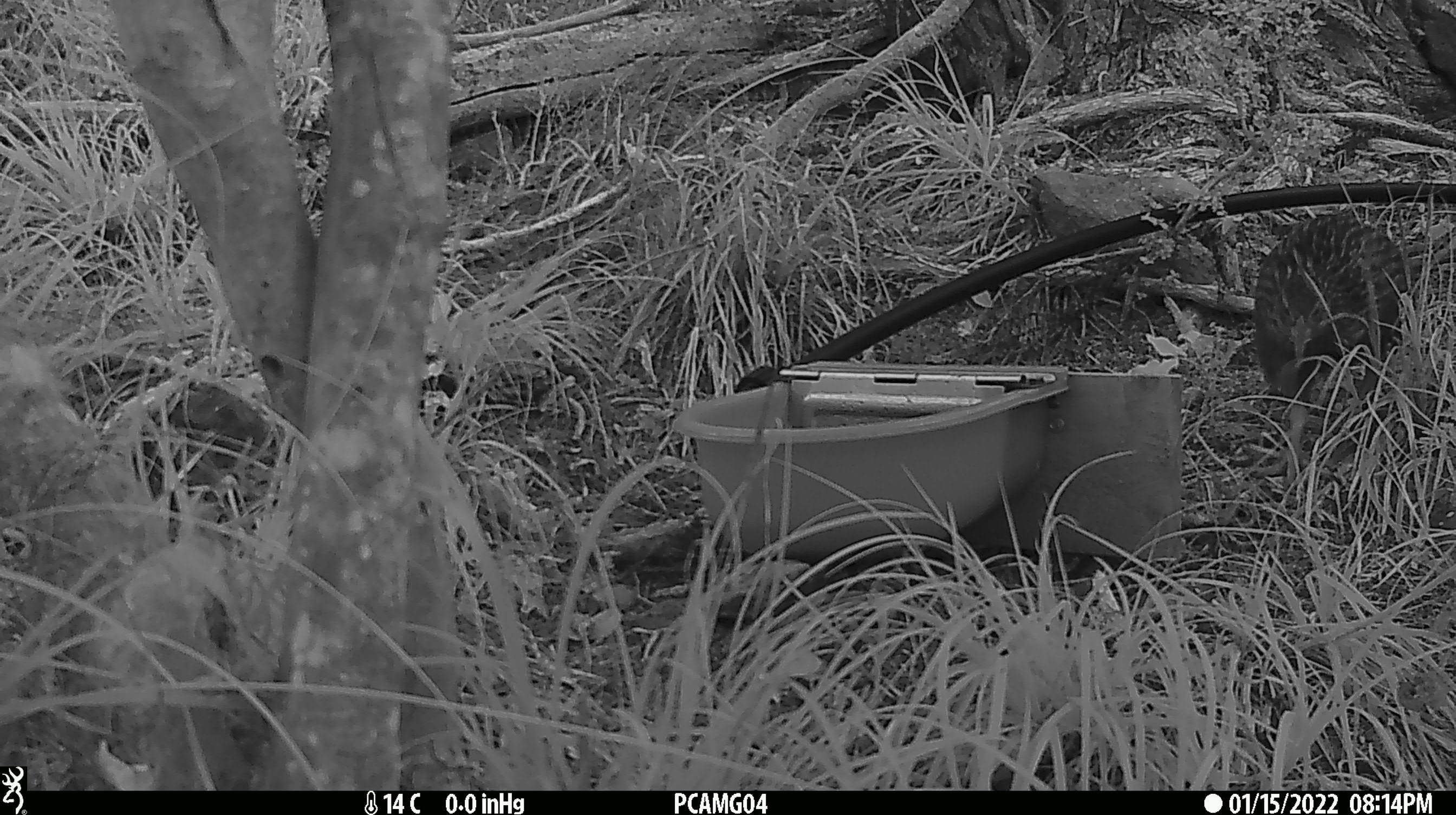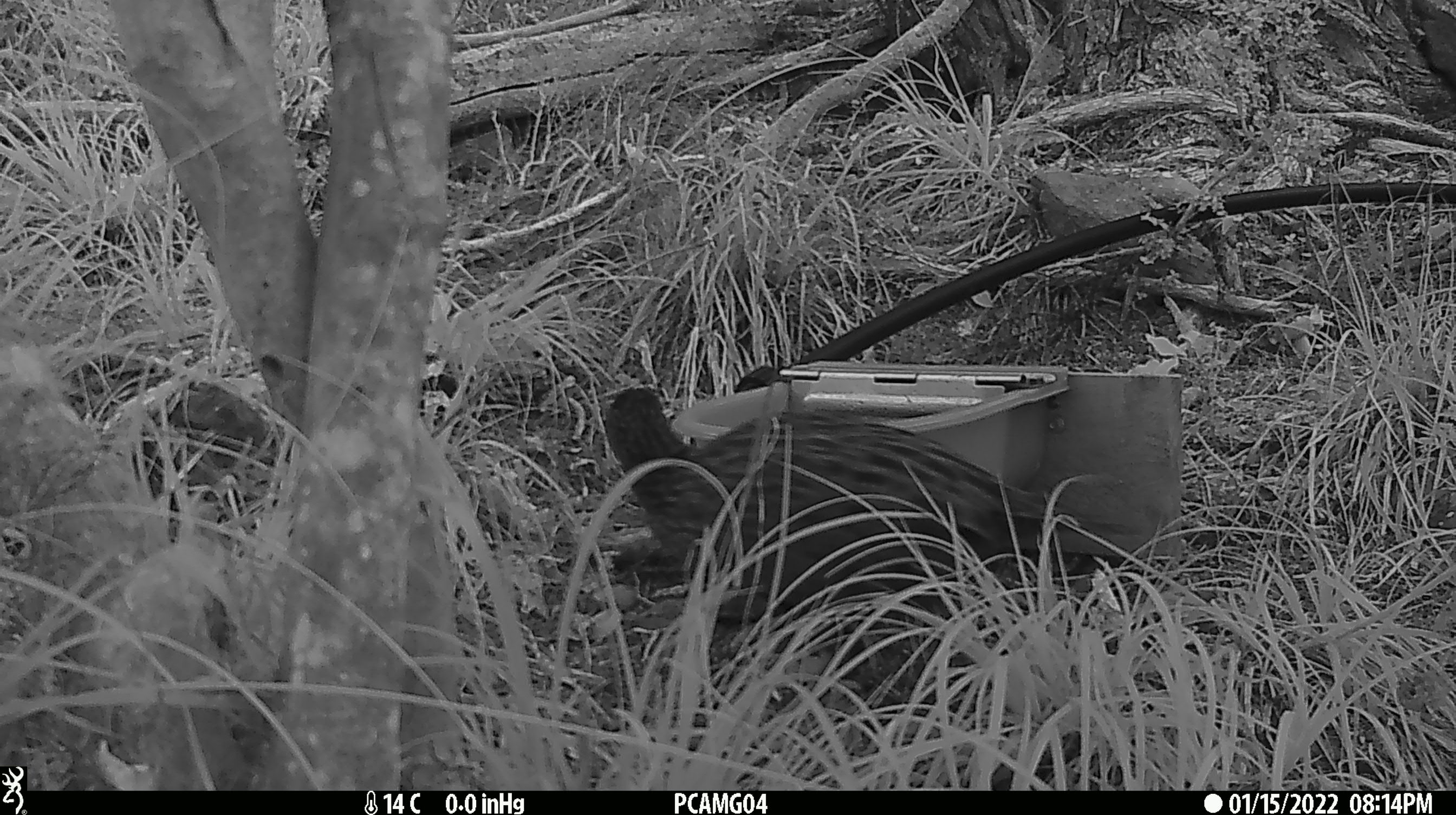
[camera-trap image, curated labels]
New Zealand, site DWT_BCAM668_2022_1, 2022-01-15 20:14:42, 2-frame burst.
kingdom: Animalia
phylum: Chordata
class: Aves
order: Gruiformes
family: Rallidae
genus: Gallirallus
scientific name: Gallirallus australis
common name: weka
Weka (Gallirallus australis).